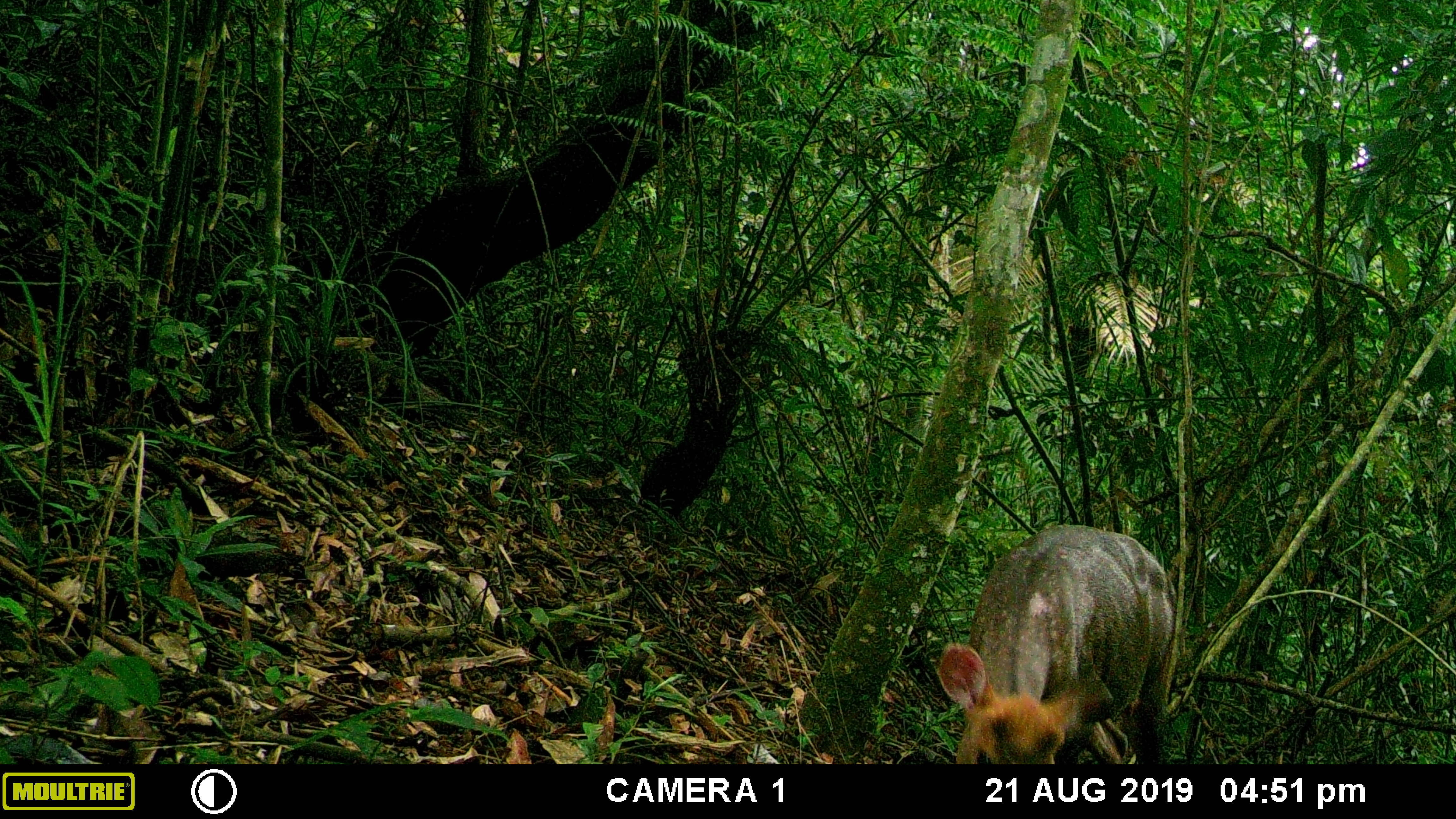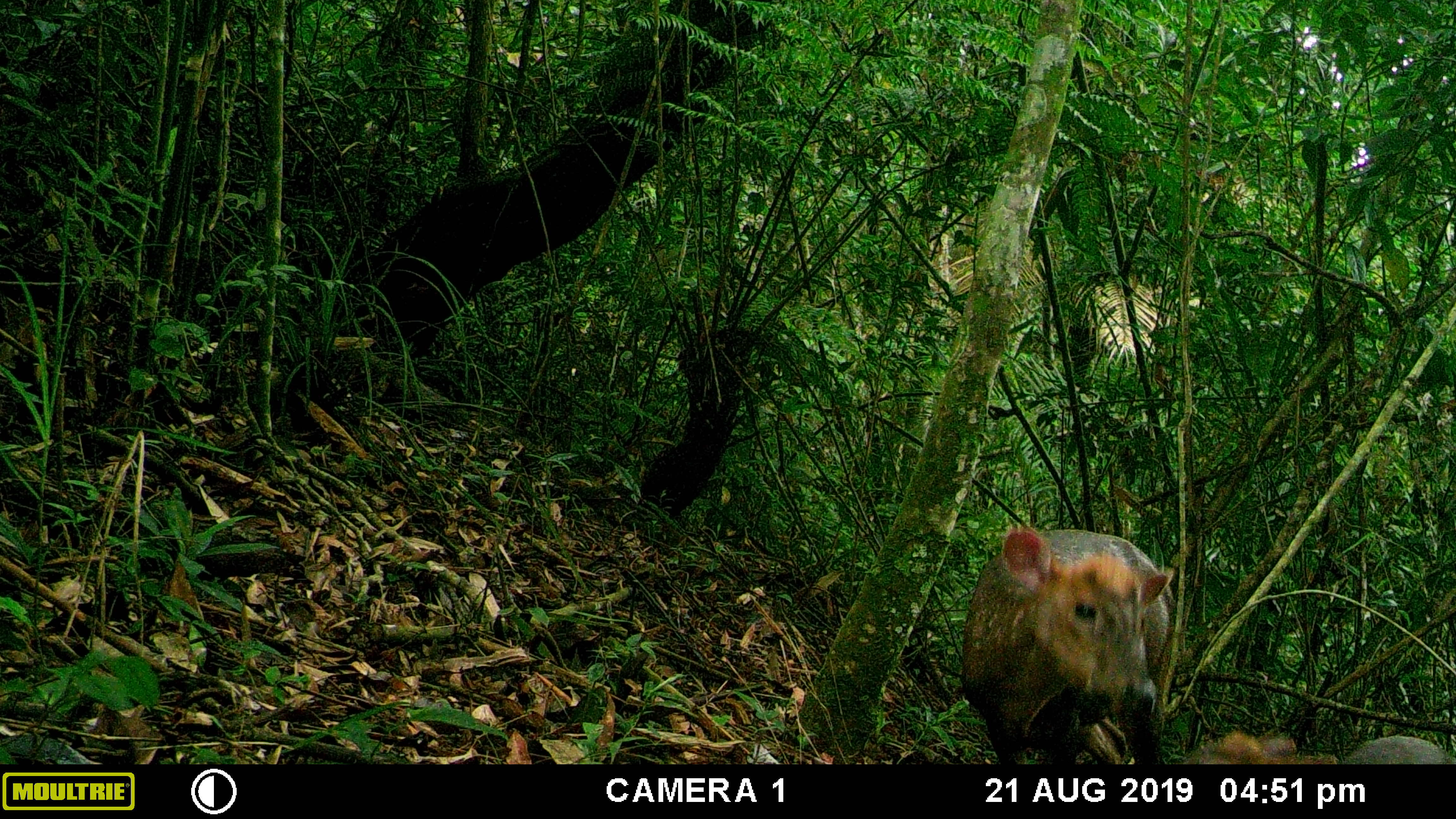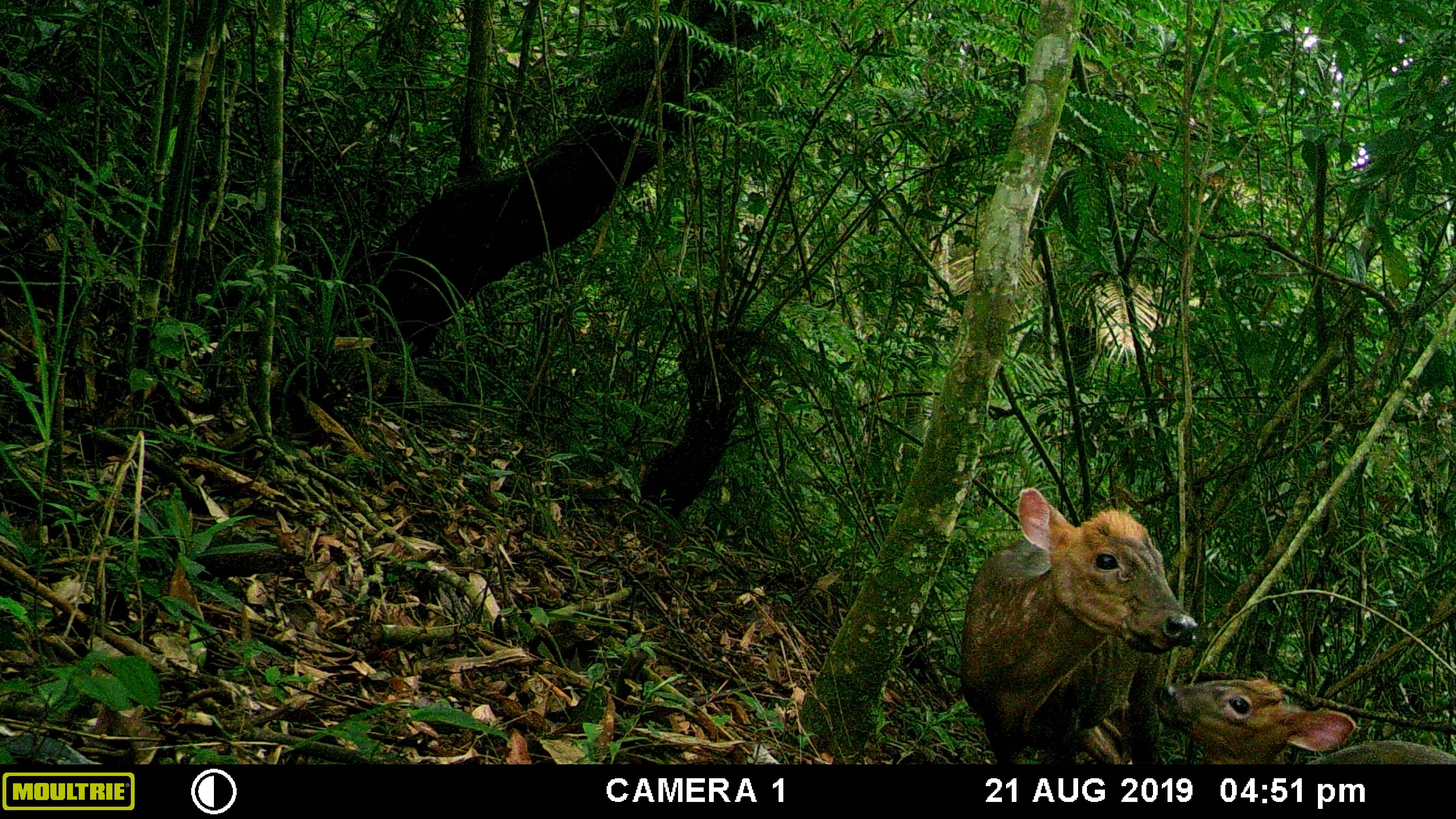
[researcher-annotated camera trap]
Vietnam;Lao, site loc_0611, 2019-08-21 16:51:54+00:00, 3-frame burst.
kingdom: Animalia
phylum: Chordata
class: Mammalia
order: Artiodactyla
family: Cervidae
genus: Muntiacus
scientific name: Muntiacus rooseveltorum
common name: roosevelt's muntjac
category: roosevelts muntjac group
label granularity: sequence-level